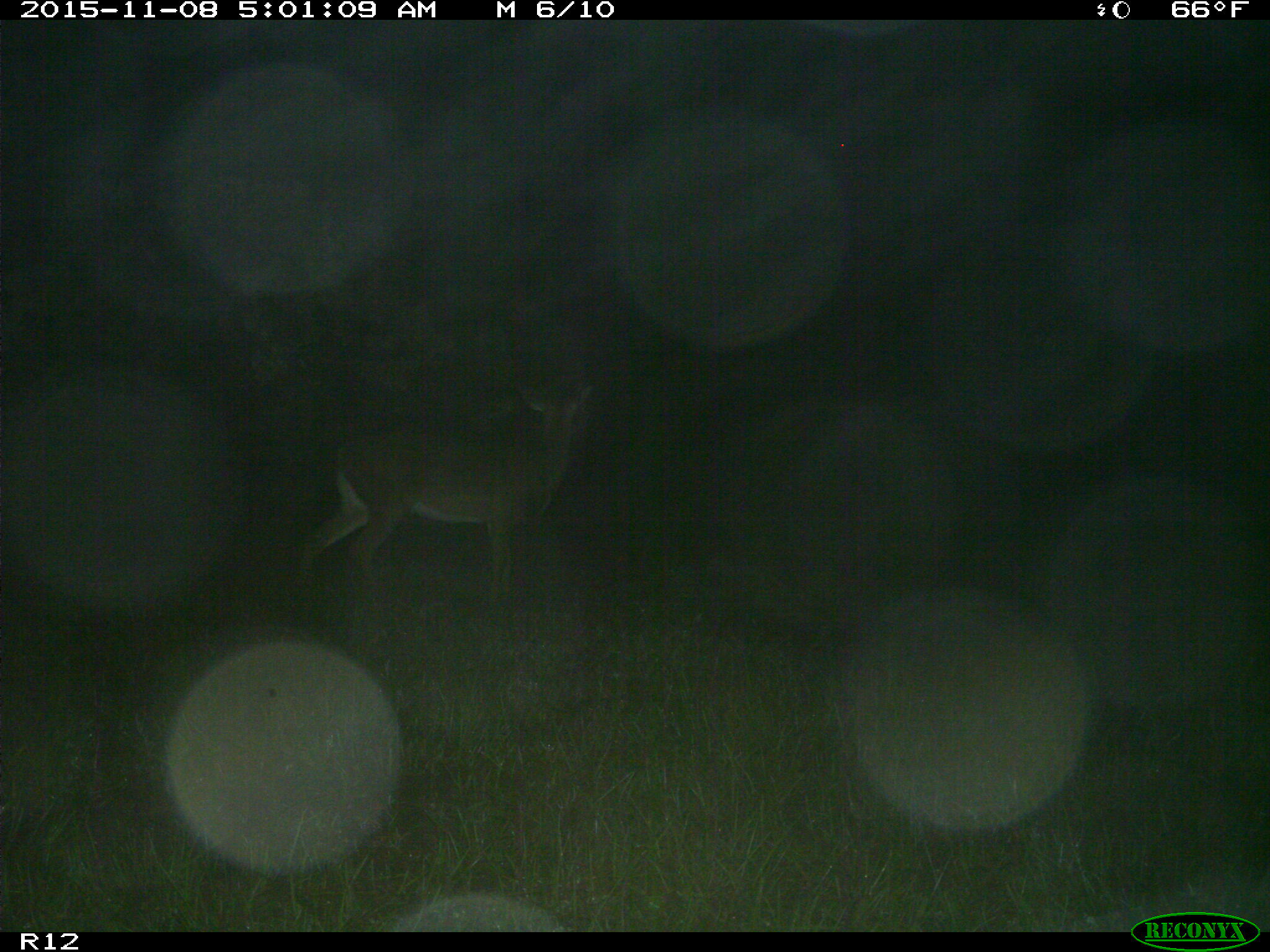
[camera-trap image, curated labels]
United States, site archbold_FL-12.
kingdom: Animalia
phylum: Chordata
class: Mammalia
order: Artiodactyla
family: Cervidae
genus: Odocoileus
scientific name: Odocoileus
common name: deer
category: unidentified deer